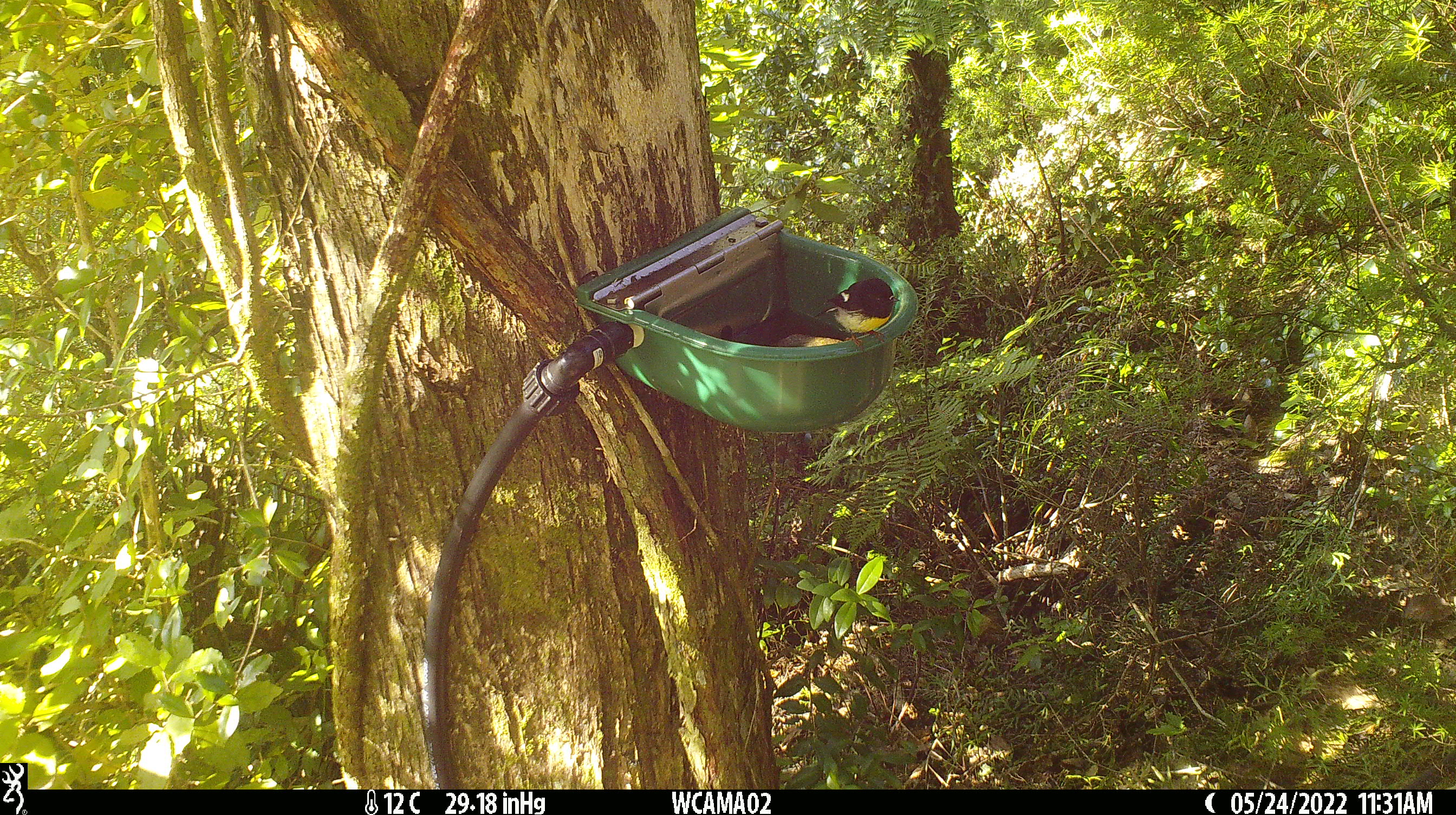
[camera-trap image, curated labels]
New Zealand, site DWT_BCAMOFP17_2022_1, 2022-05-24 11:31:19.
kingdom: Animalia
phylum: Chordata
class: Aves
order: Passeriformes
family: Petroicidae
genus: Petroica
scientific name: Petroica macrocephala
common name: tomtit